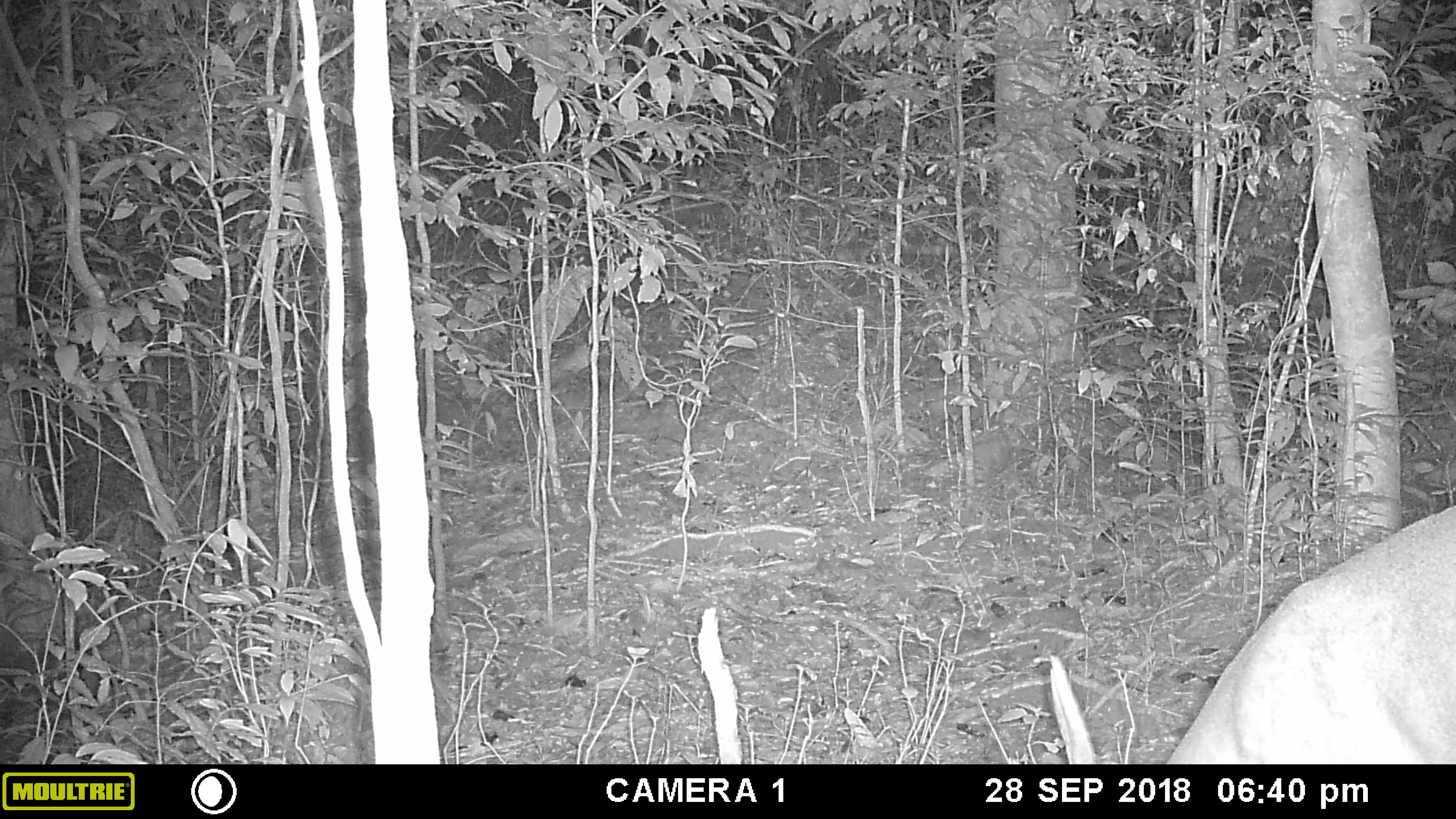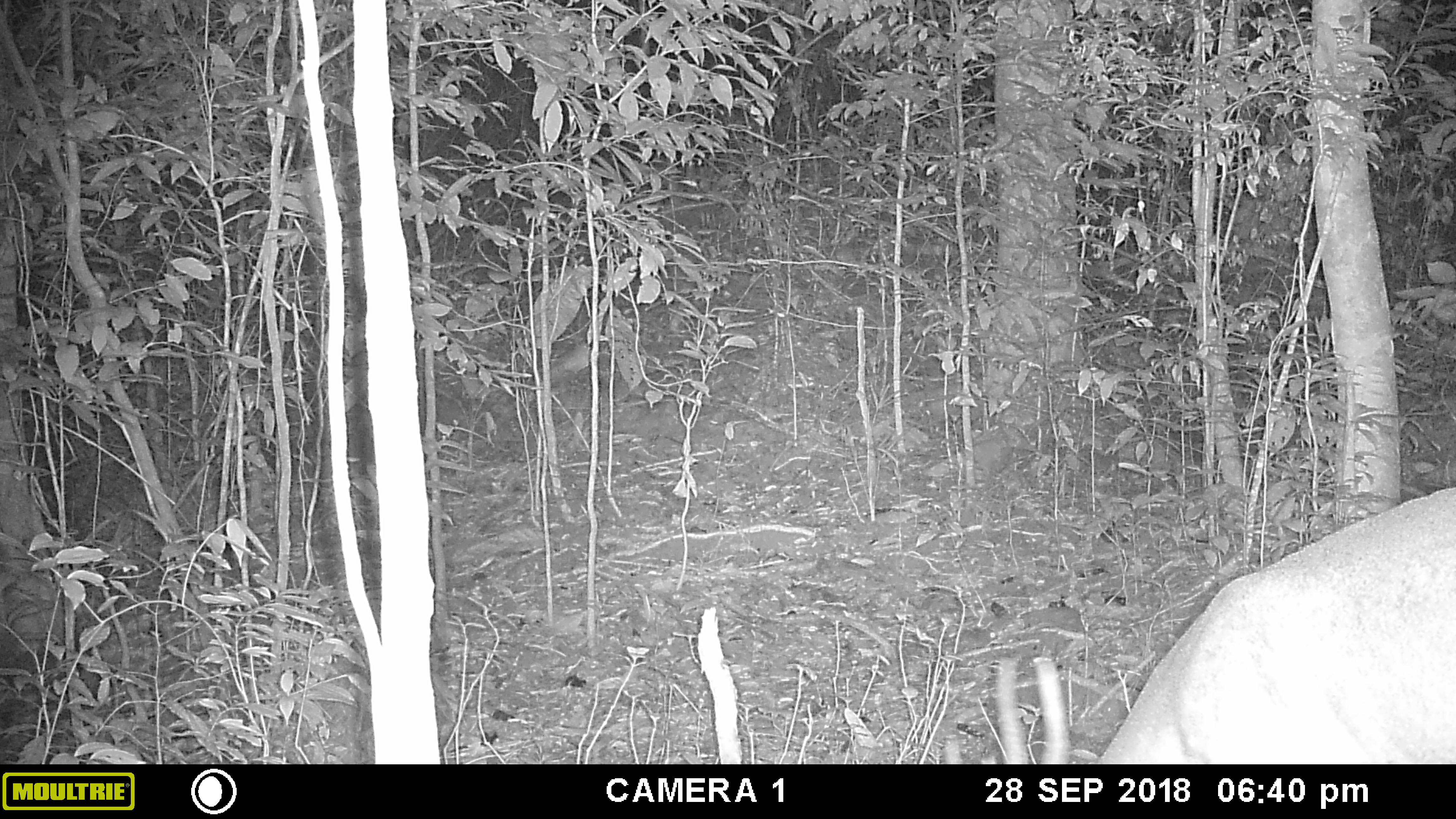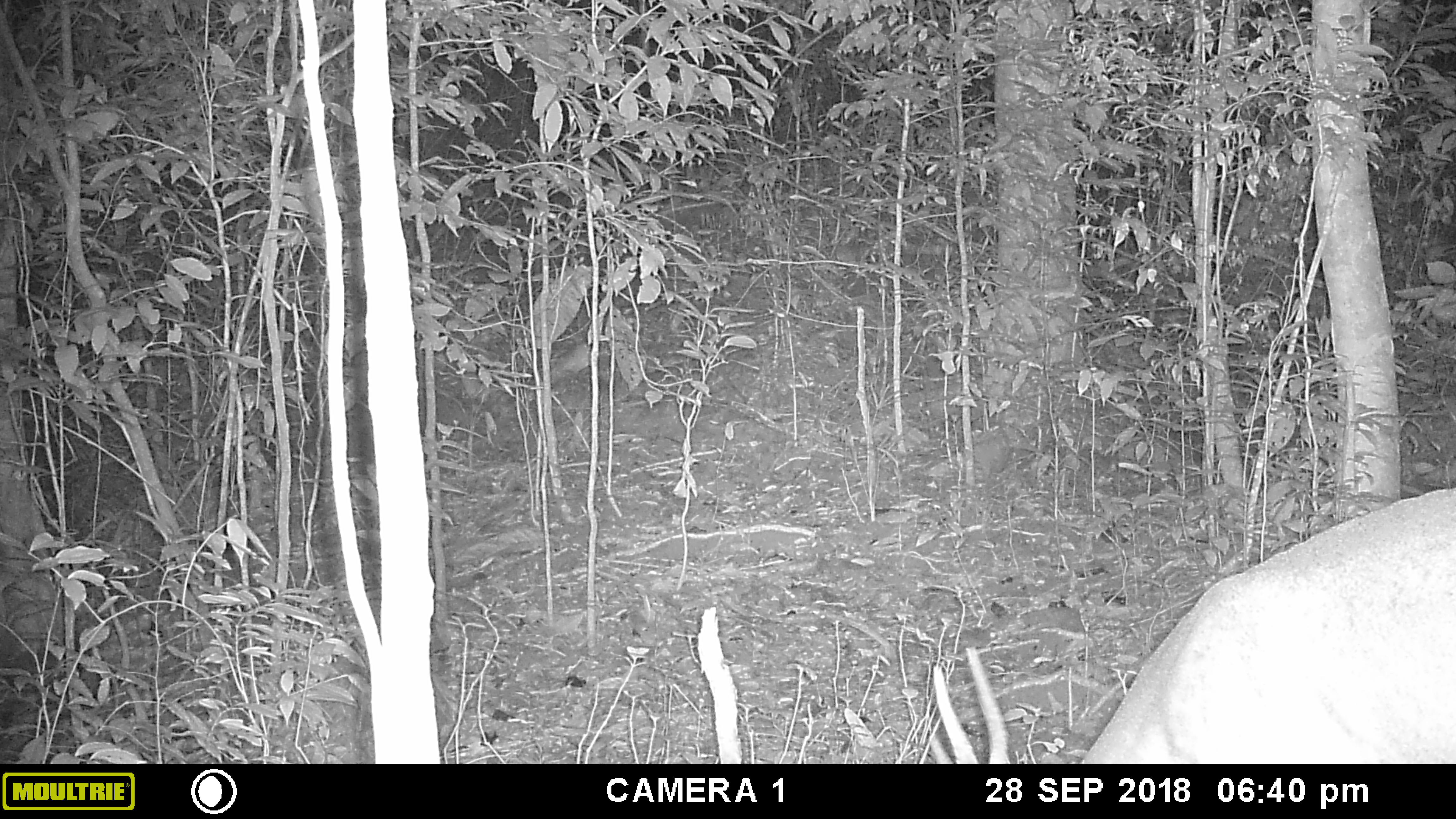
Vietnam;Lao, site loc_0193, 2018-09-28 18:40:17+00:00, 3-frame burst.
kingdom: Animalia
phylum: Chordata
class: Mammalia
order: Artiodactyla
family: Cervidae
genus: Muntiacus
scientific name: Muntiacus vuquangensis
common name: large-antlered muntjac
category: large antlered muntjac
Large antlered muntjac (large-antlered muntjac) (Muntiacus vuquangensis). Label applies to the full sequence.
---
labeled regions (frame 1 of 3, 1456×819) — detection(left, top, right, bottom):
large antlered muntjac: detection(1049, 503, 1456, 764)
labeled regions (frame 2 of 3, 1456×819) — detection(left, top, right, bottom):
large antlered muntjac: detection(939, 482, 1456, 763)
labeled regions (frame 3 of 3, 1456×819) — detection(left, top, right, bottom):
large antlered muntjac: detection(930, 482, 1456, 763)